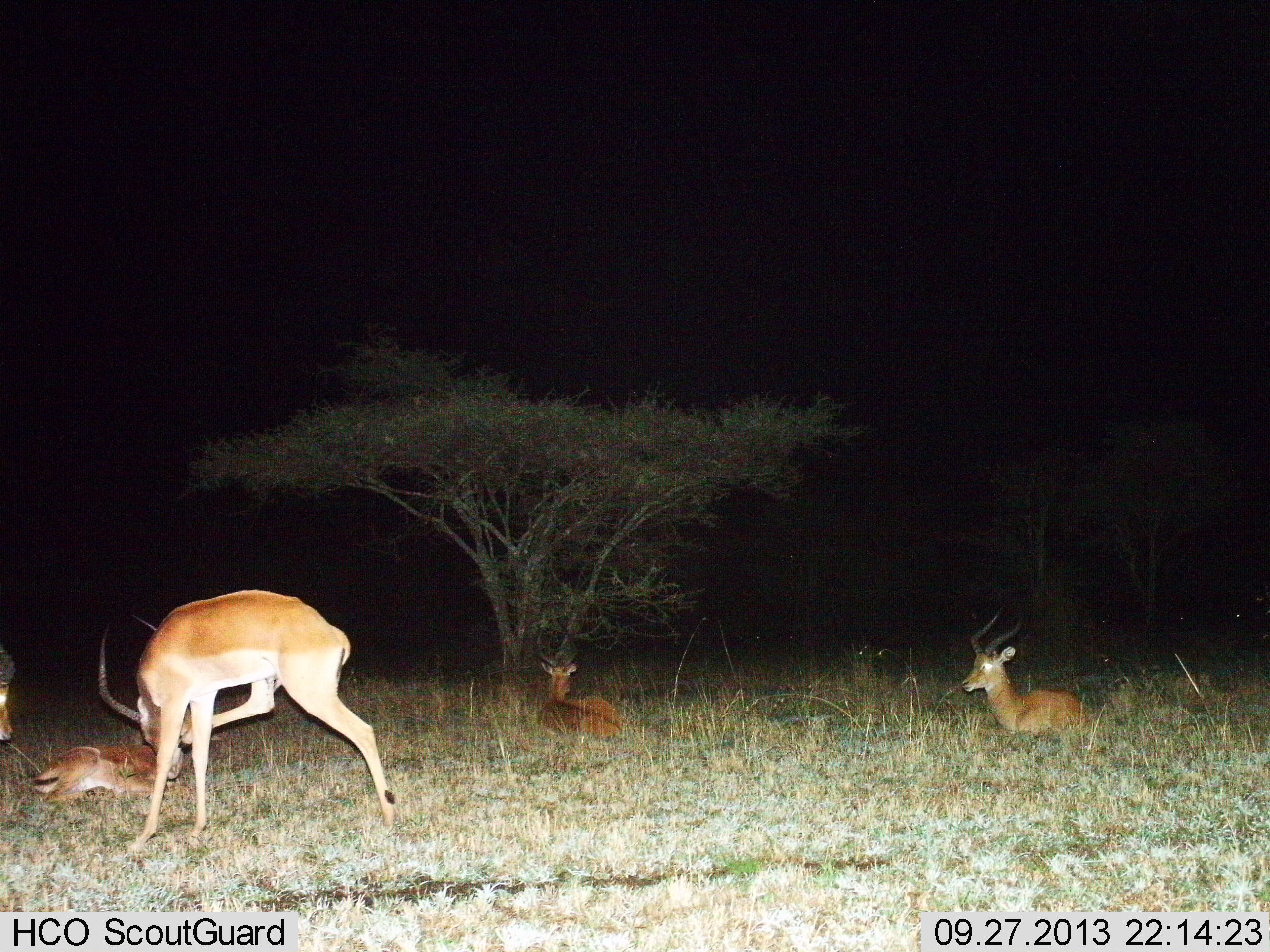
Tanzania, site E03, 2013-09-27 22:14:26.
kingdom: Animalia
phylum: Chordata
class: Mammalia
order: Artiodactyla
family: Bovidae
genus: Aepyceros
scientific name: Aepyceros melampus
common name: impala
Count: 5.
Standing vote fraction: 50%.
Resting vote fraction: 100%.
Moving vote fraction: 0%.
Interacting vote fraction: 0%.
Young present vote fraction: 20%.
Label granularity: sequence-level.